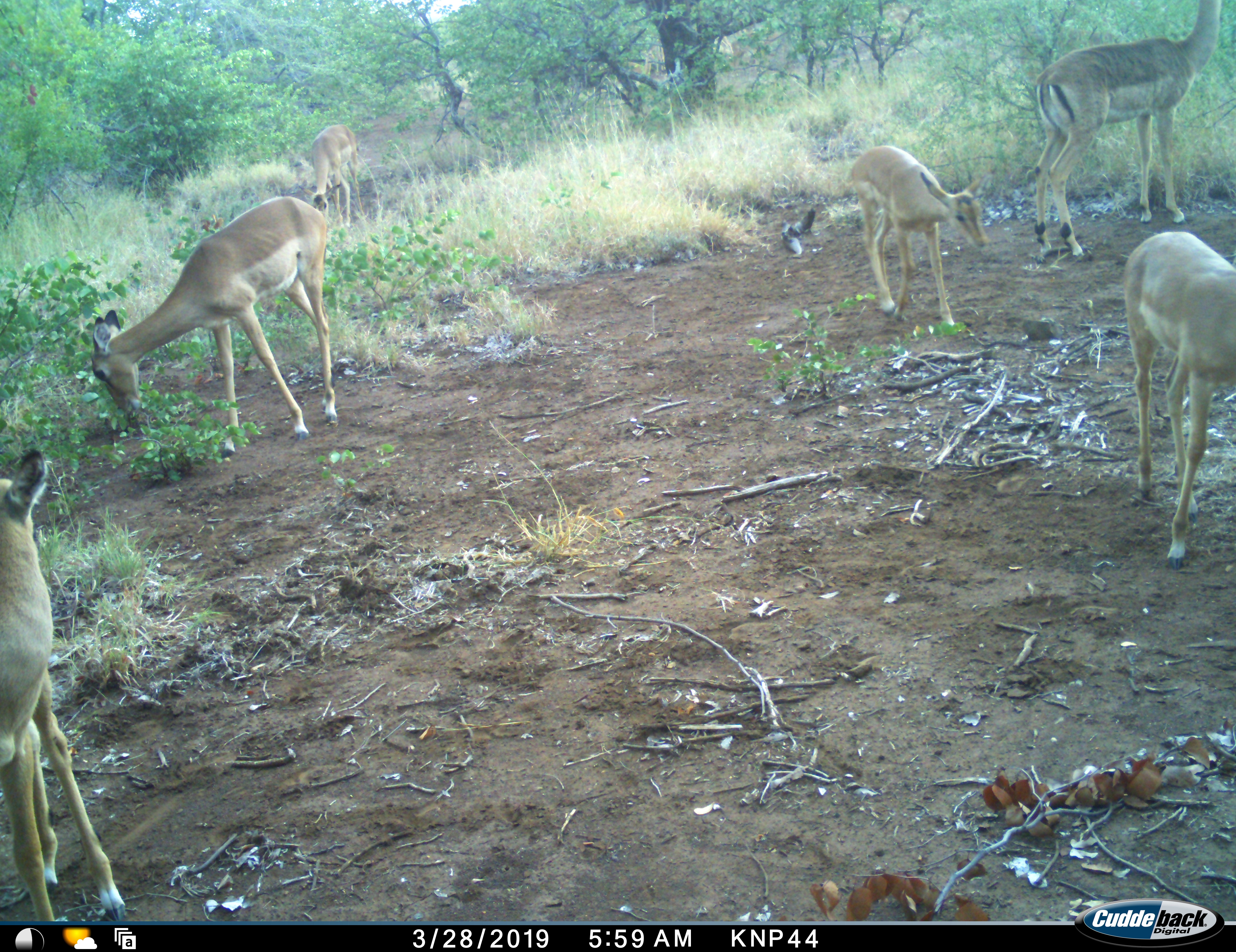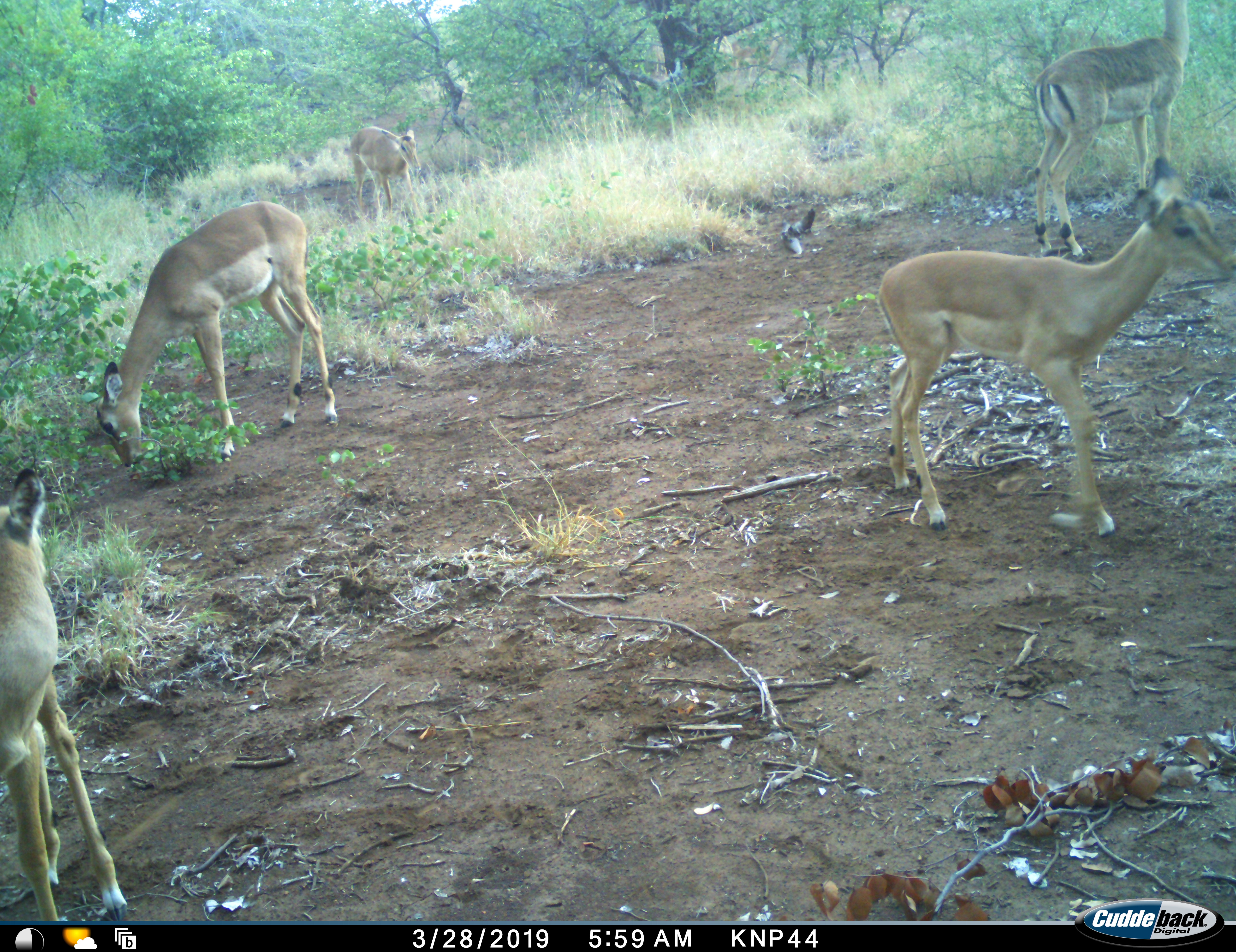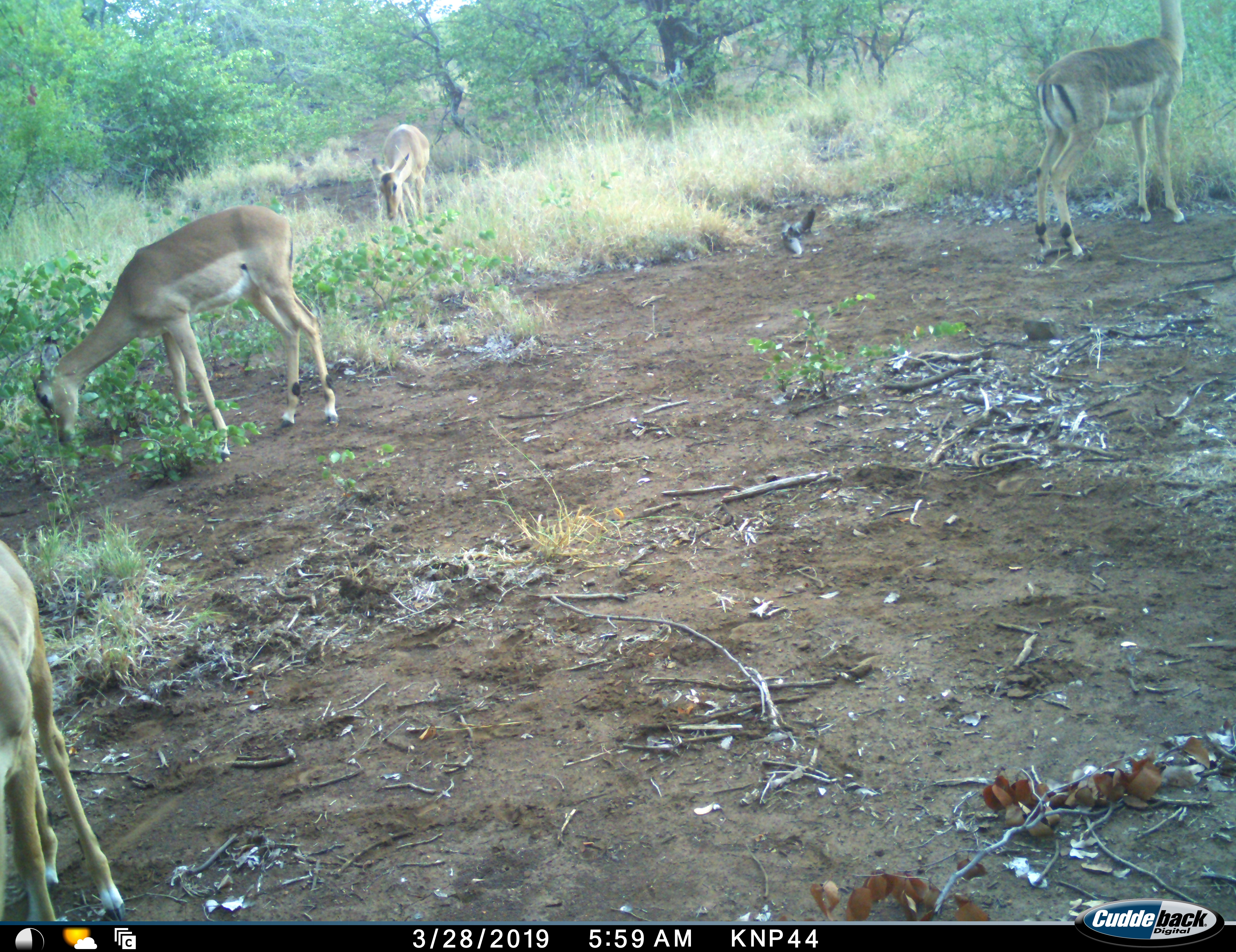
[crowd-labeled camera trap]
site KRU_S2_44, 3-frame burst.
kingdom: Animalia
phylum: Chordata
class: Mammalia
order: Artiodactyla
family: Bovidae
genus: Aepyceros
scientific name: Aepyceros melampus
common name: impala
Impala (Aepyceros melampus), count 6. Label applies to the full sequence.